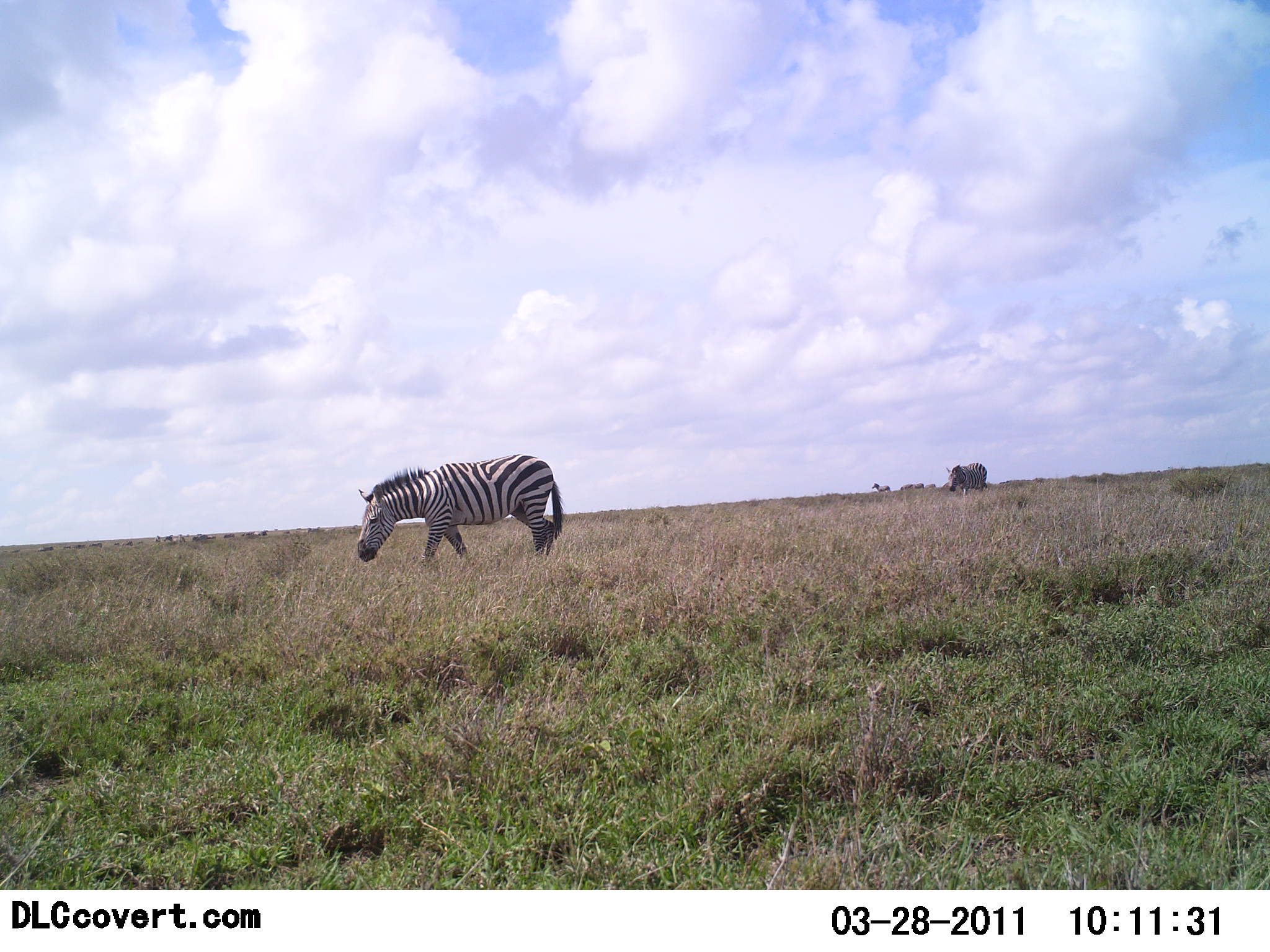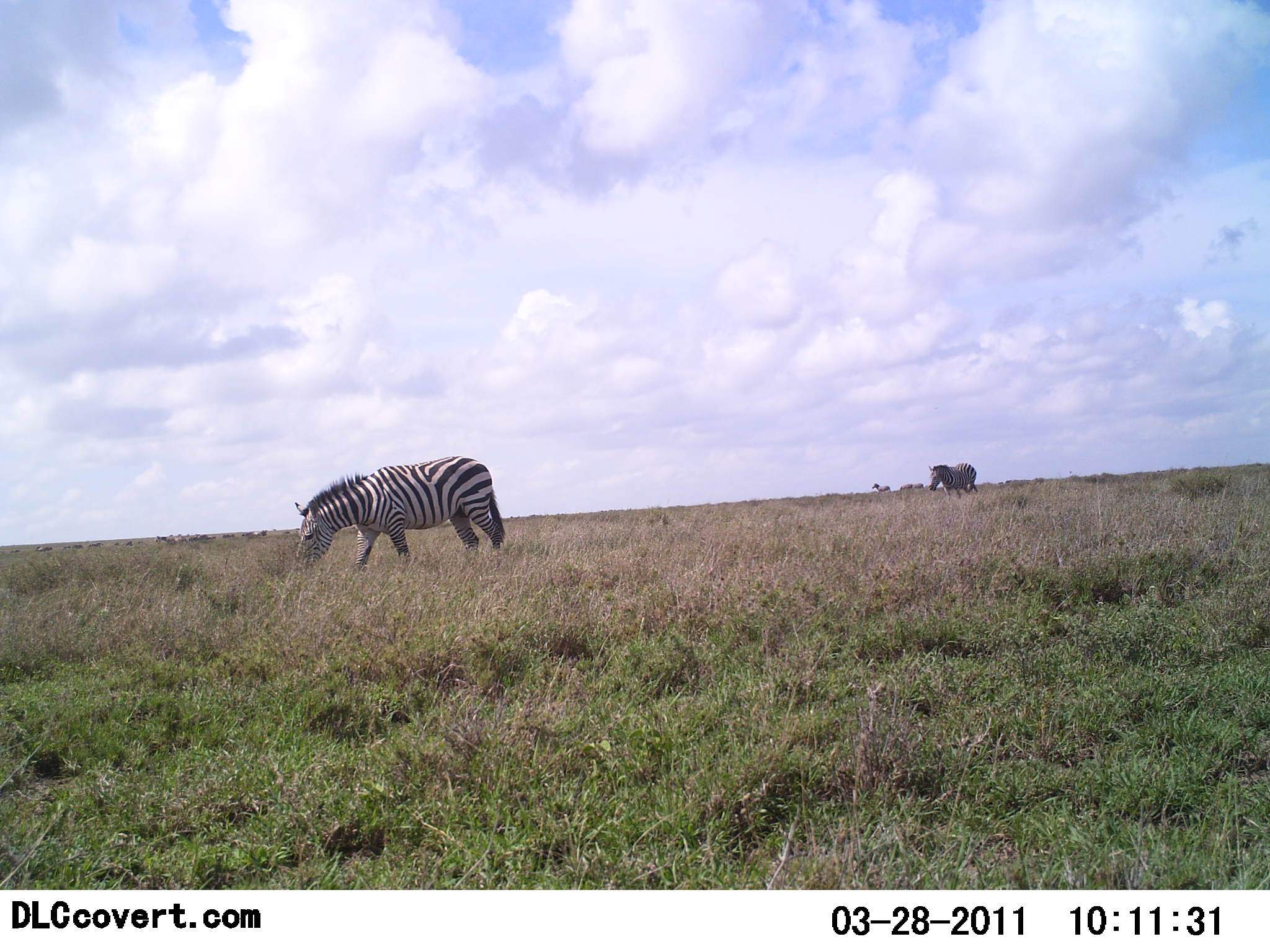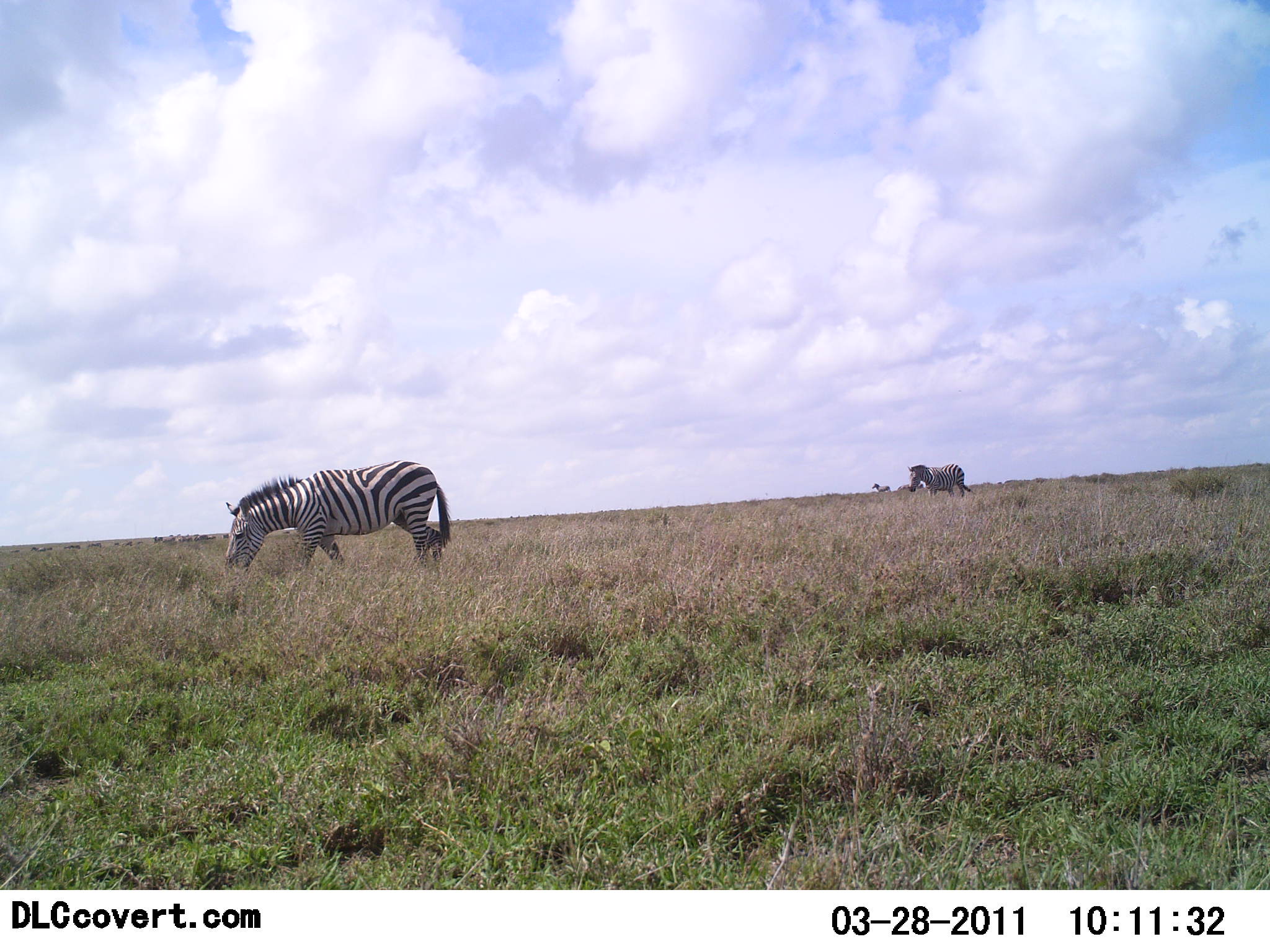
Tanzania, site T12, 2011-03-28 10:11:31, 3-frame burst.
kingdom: Animalia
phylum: Chordata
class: Mammalia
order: Perissodactyla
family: Equidae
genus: Equus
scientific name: Equus quagga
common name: plains zebra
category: zebra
Zebra (plains zebra) (Equus quagga), count 2. Behavior (volunteer vote fractions): standing 17%, resting 0%, moving 92%, interacting 0%. Young present (vote fraction): 0%. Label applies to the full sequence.